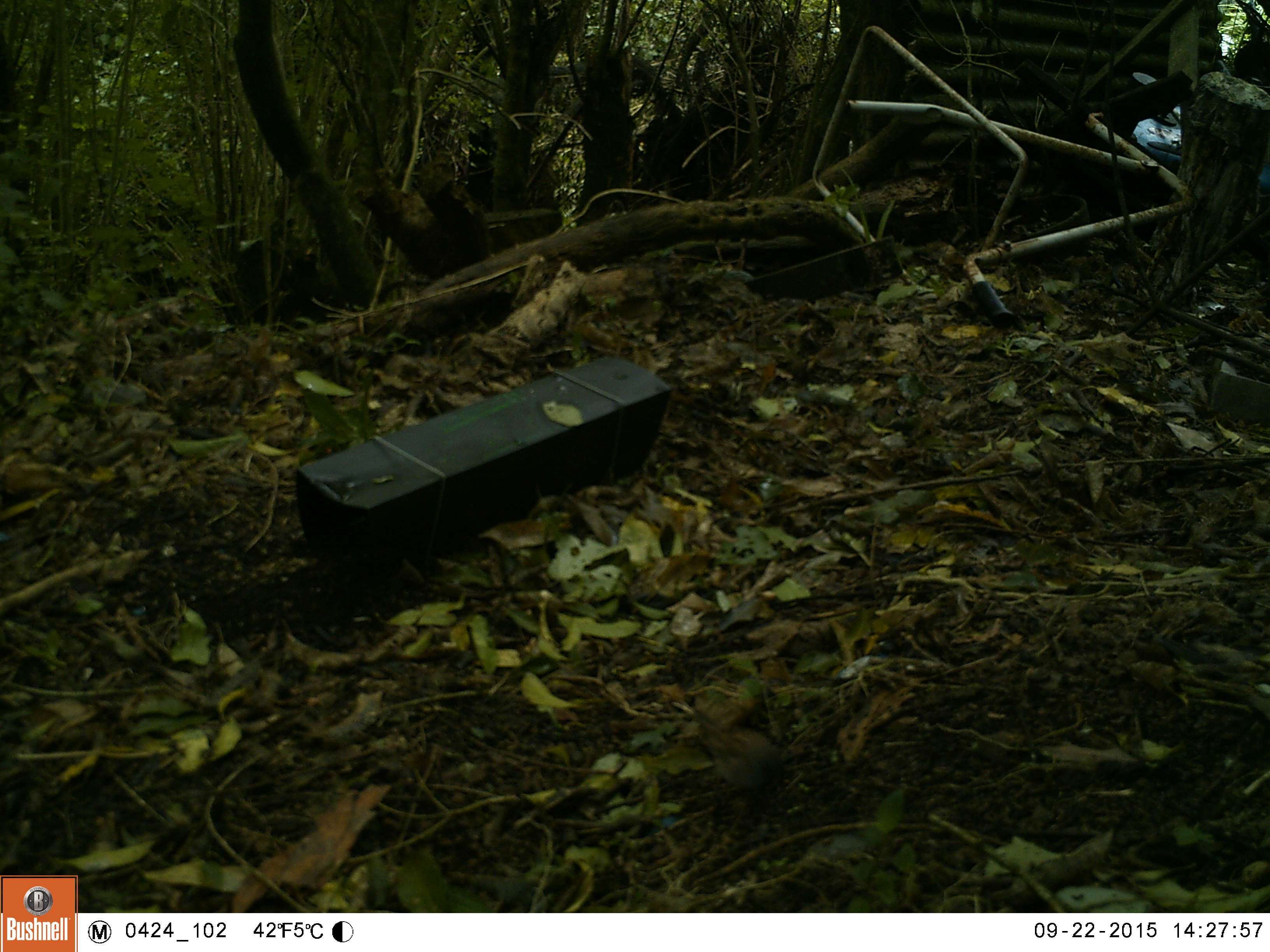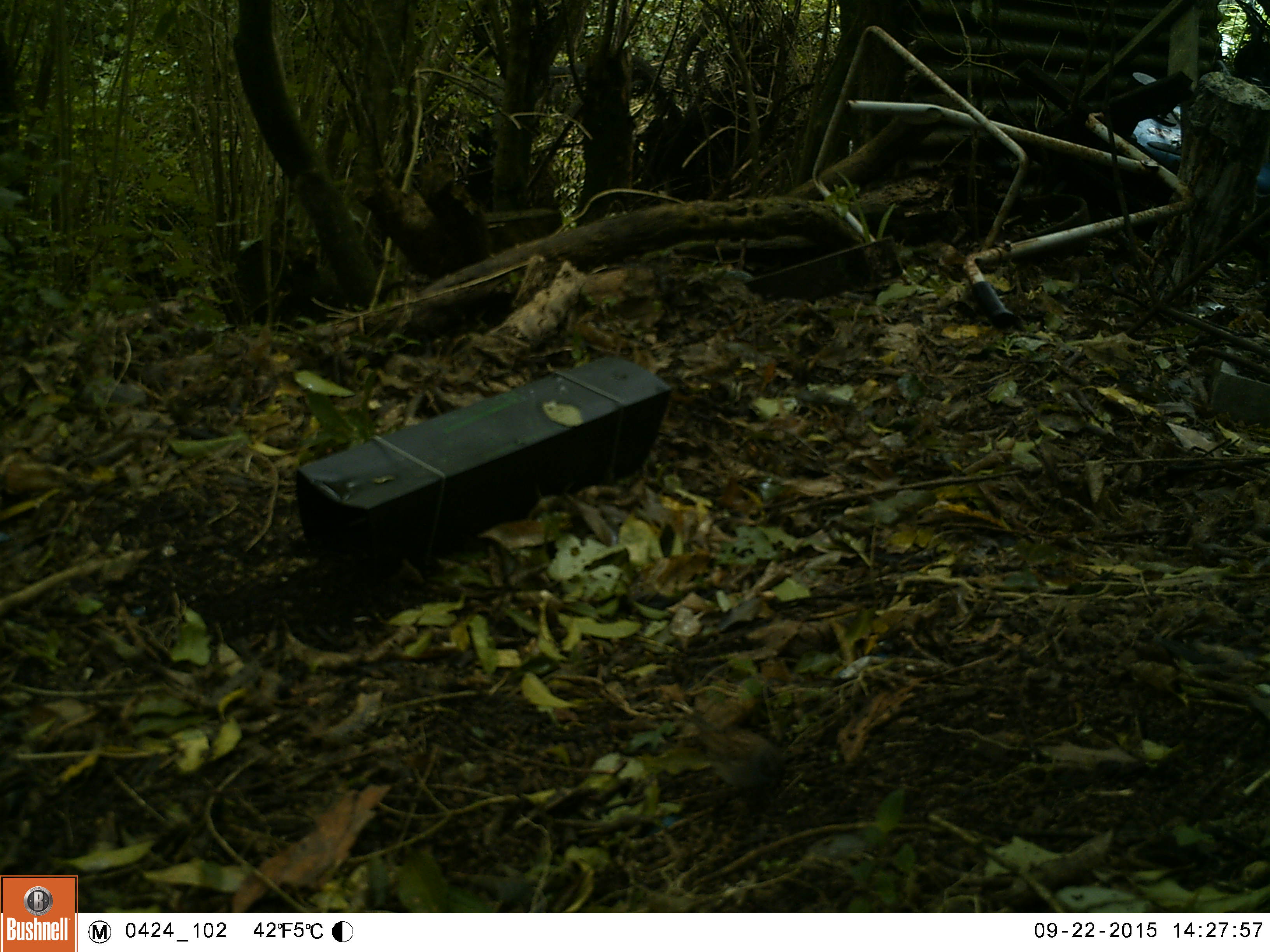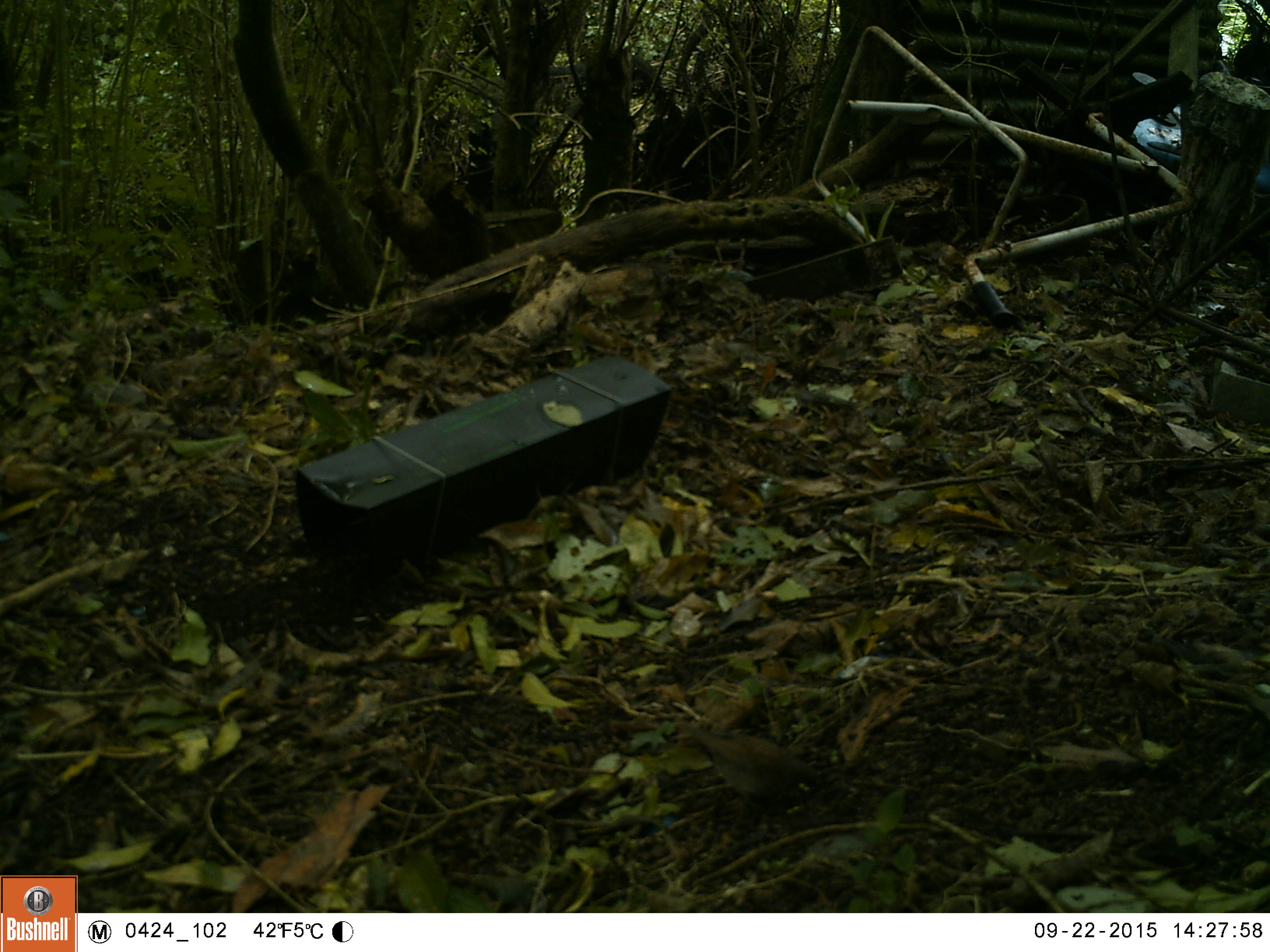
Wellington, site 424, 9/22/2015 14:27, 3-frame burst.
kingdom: Animalia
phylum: Chordata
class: Aves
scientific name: Aves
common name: bird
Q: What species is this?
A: Bird (Aves).